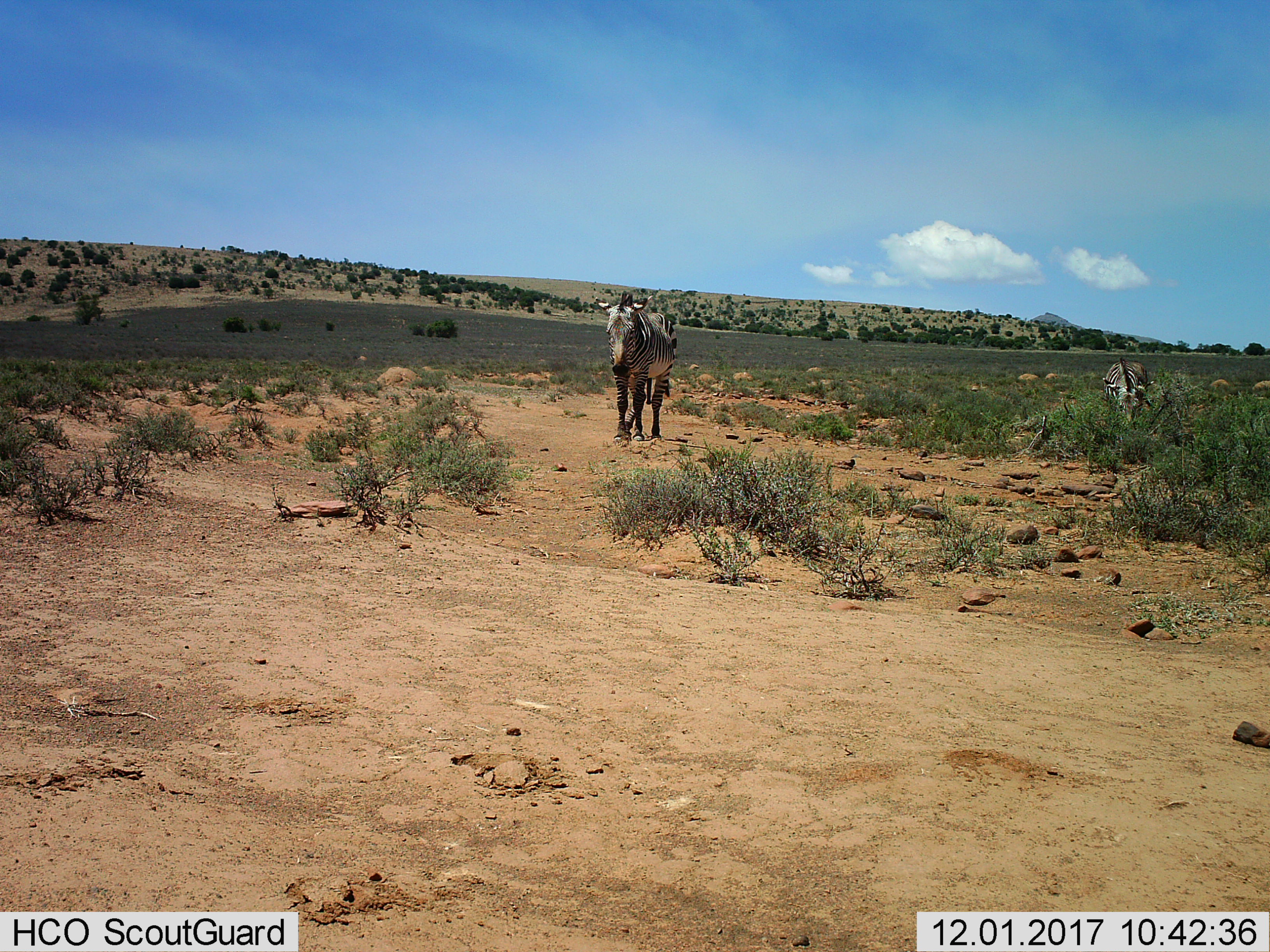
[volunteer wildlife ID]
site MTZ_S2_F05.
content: unidentified animal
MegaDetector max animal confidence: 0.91